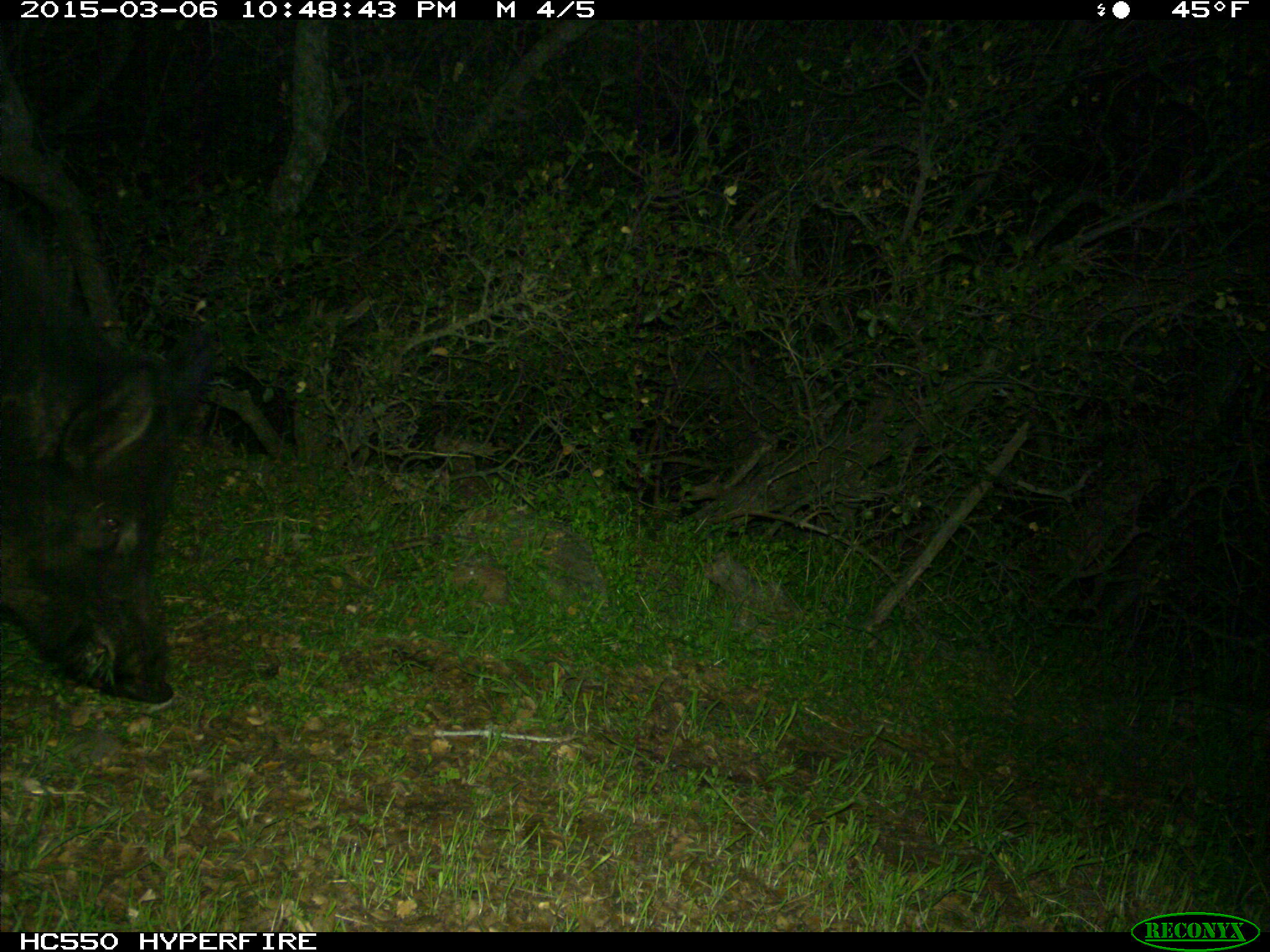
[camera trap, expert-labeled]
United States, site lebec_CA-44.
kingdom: Animalia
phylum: Chordata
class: Mammalia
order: Artiodactyla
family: Suidae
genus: Sus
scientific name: Sus scrofa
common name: wild boar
Sus scrofa (wild boar).